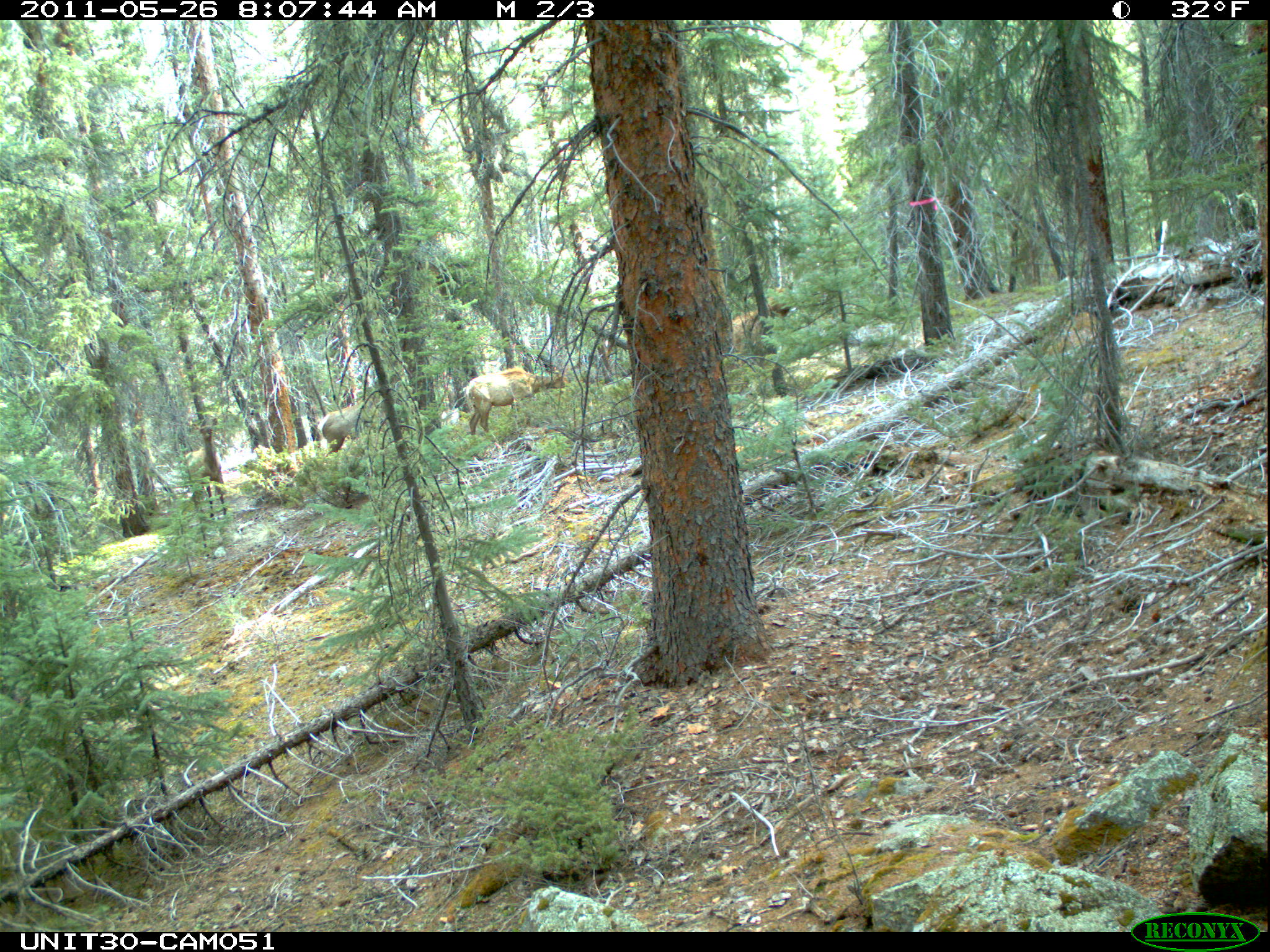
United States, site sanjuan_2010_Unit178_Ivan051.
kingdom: Animalia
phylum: Chordata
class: Mammalia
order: Artiodactyla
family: Cervidae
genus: Cervus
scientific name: Cervus elaphus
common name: red deer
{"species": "Cervus elaphus (red deer)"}